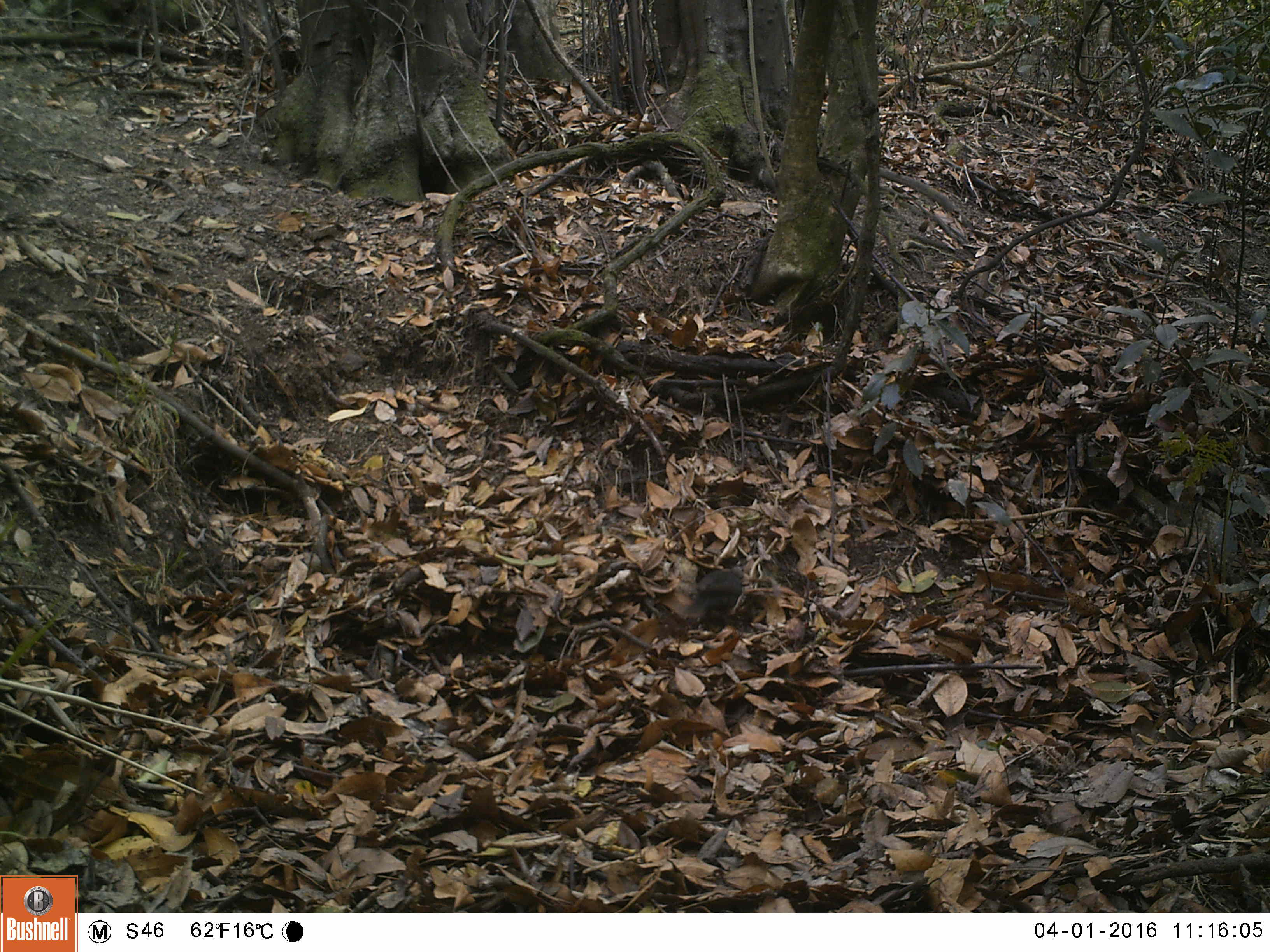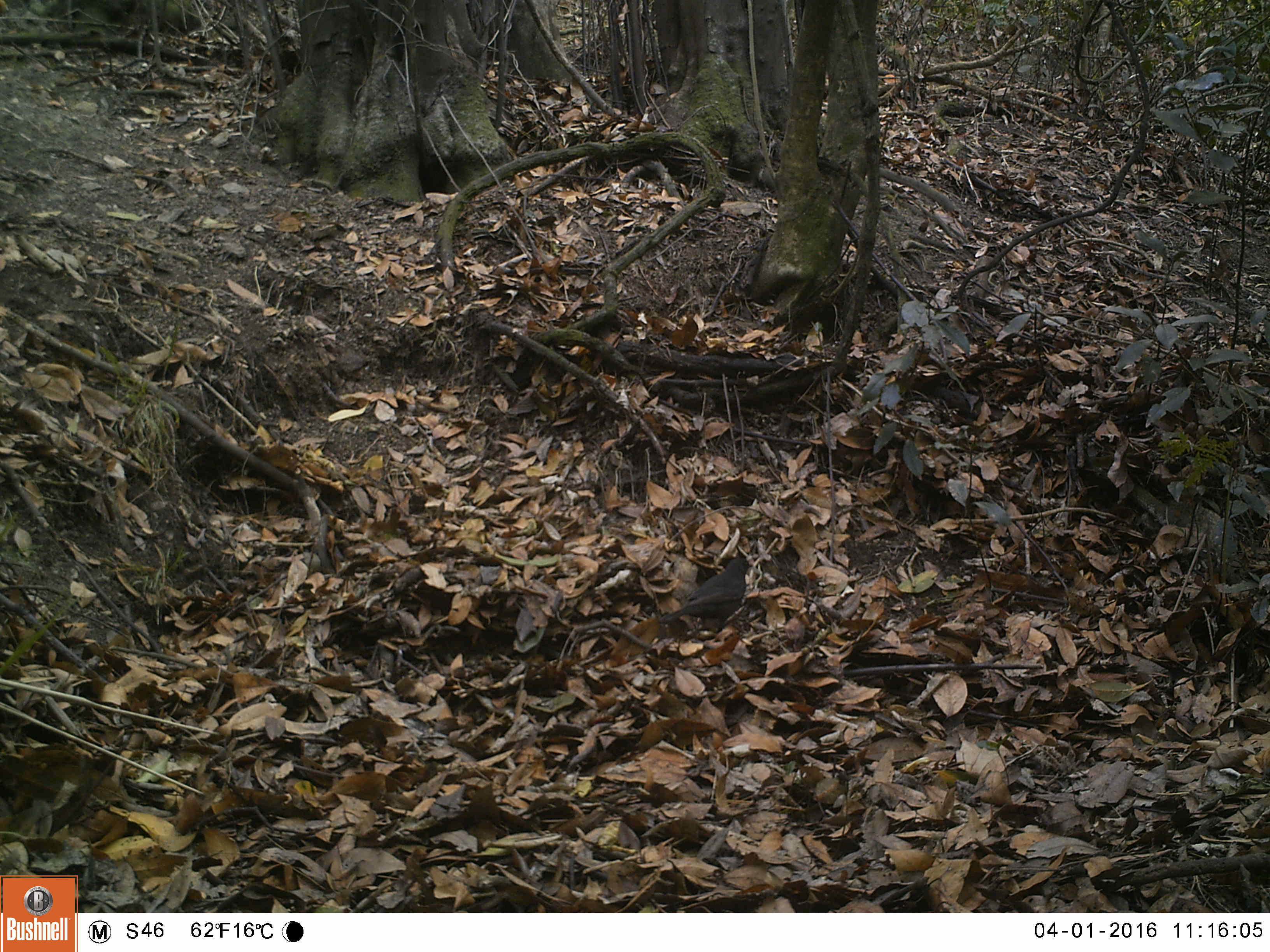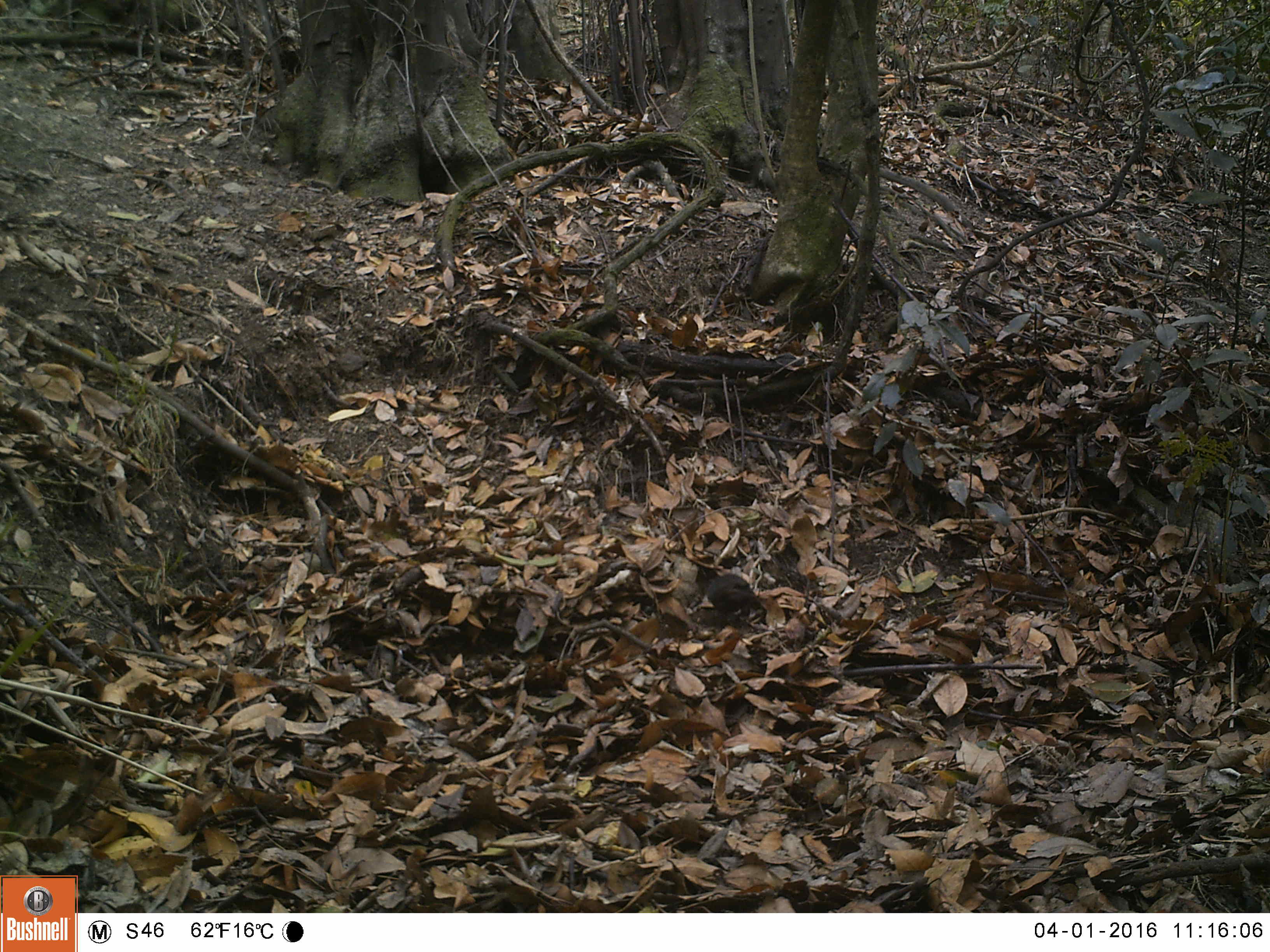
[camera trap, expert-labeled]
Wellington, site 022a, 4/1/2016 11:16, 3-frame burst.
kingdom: Animalia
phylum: Chordata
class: Aves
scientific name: Aves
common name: bird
Bird (Aves).